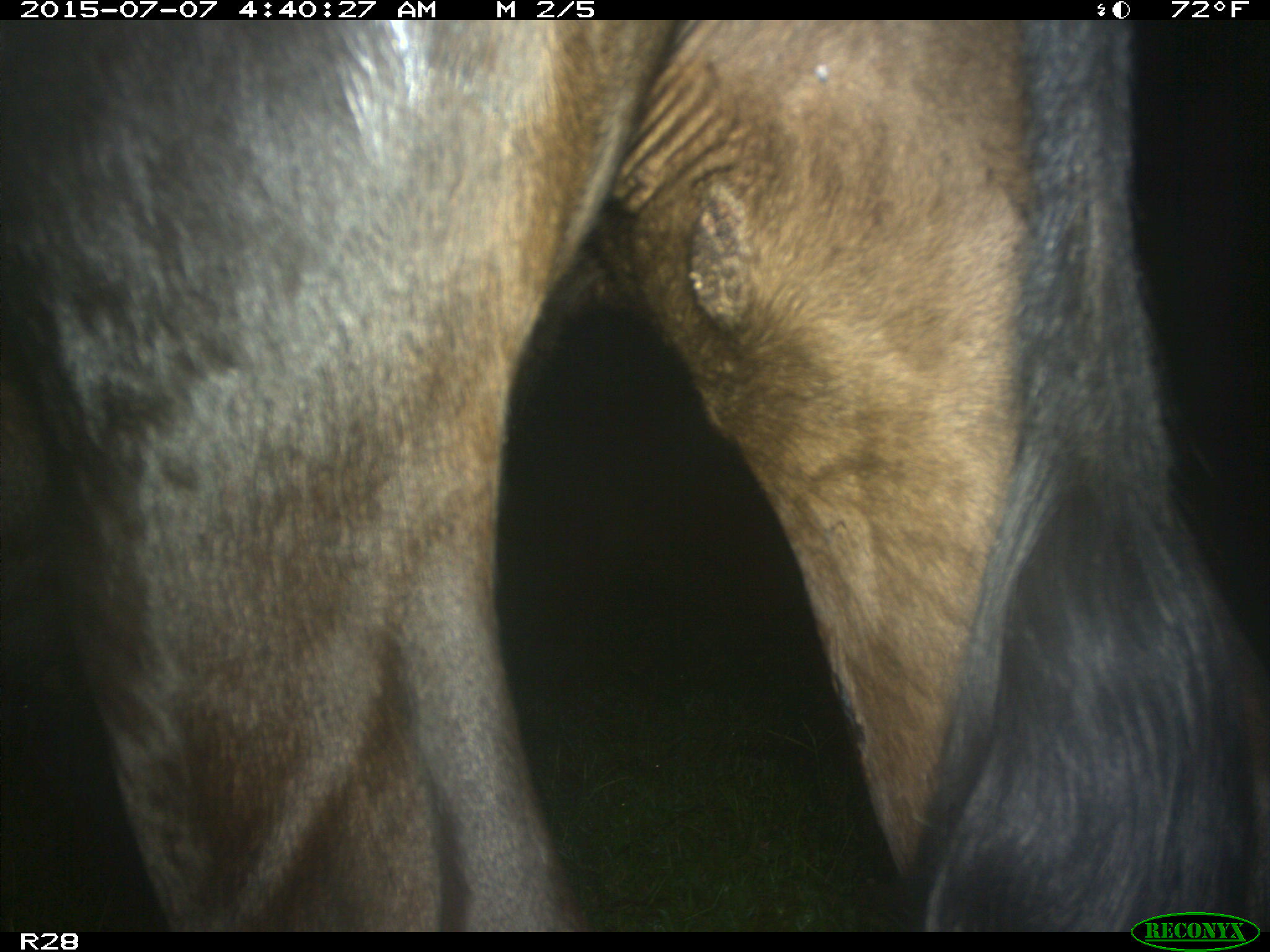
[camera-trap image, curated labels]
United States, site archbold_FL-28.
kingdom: Animalia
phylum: Chordata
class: Mammalia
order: Artiodactyla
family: Bovidae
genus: Bos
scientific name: Bos taurus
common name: domestic cow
Bos taurus (domestic cow).